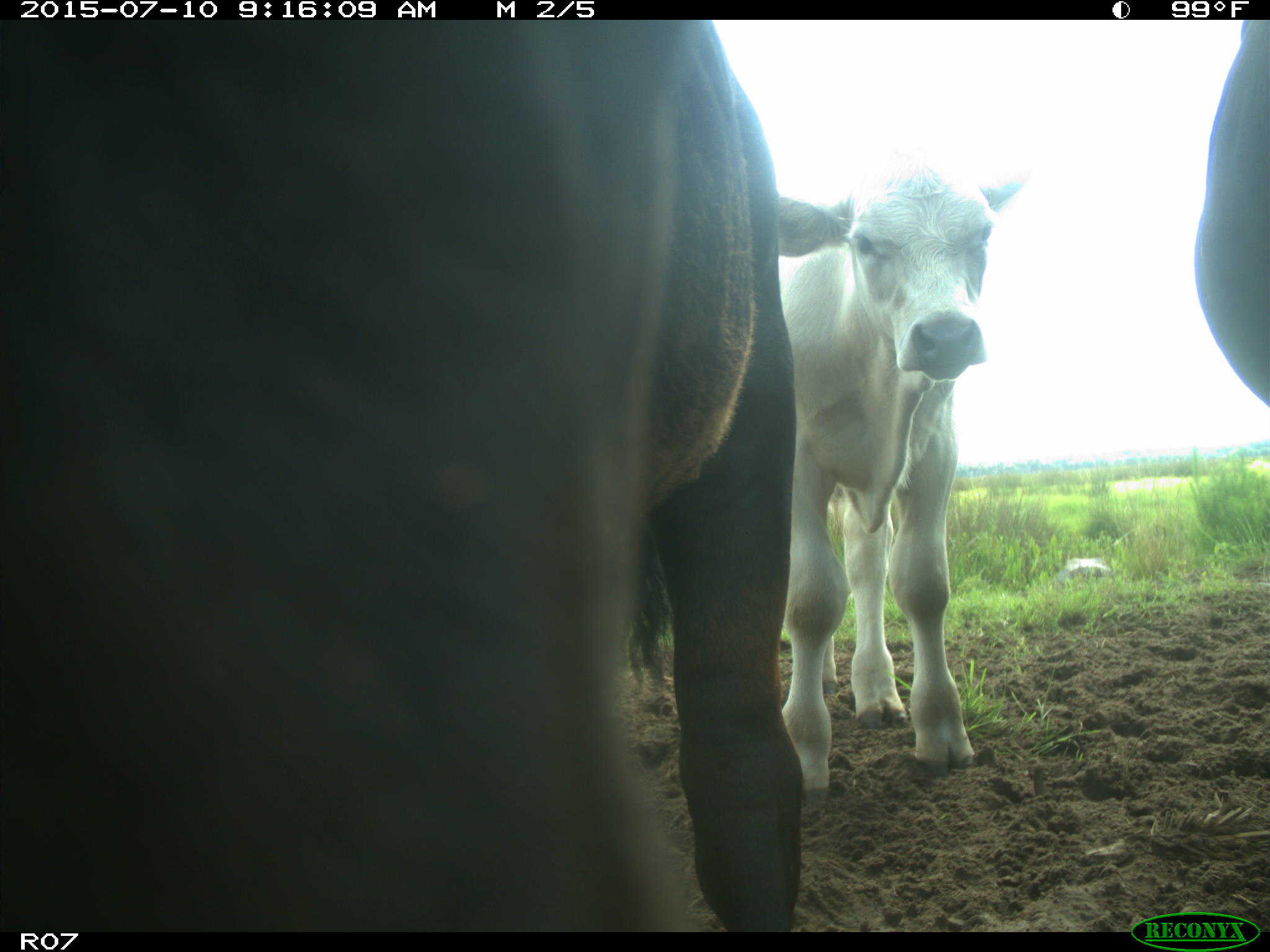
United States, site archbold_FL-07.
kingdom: Animalia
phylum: Chordata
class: Mammalia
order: Artiodactyla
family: Bovidae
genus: Bos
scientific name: Bos taurus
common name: domestic cow